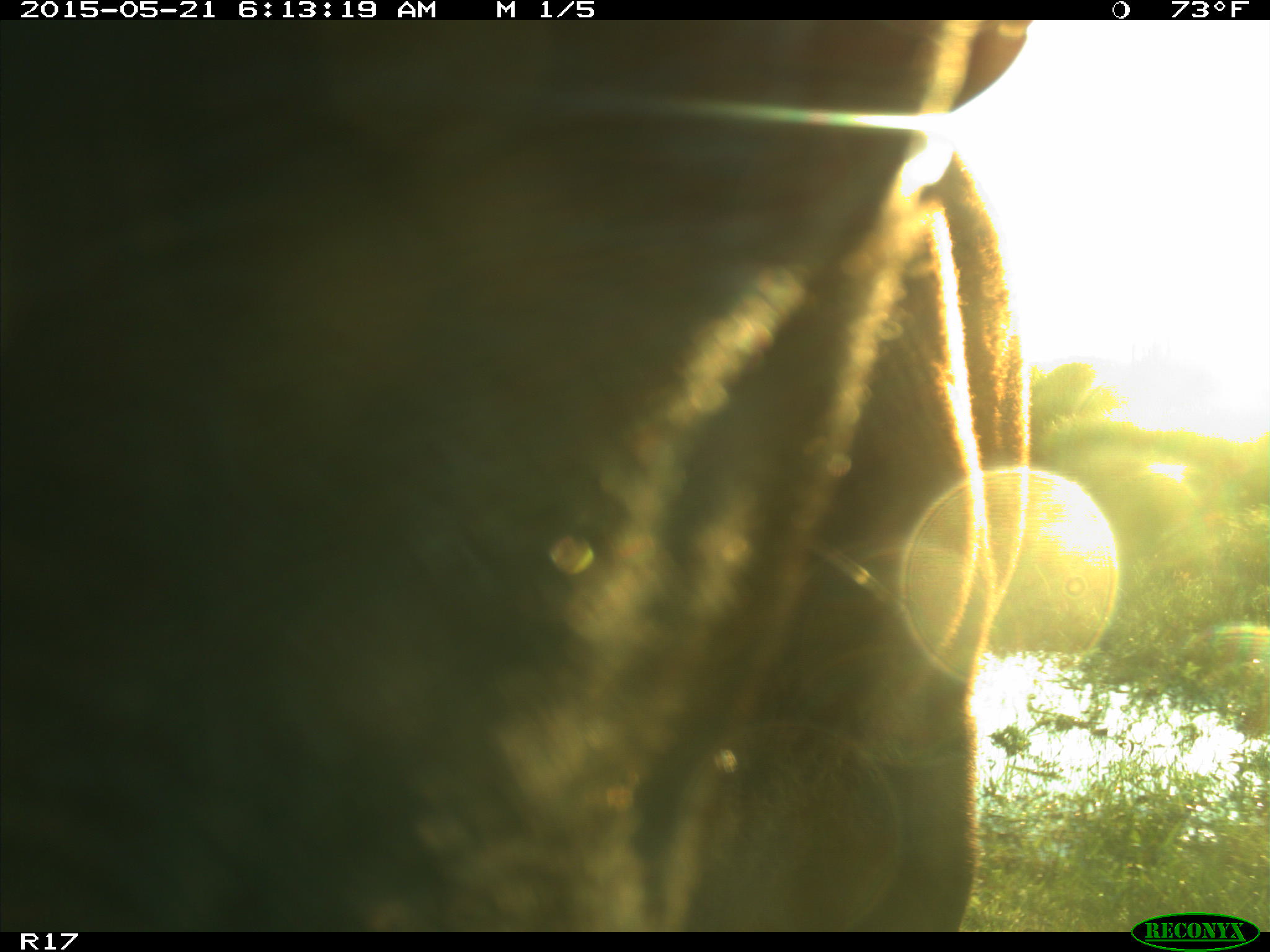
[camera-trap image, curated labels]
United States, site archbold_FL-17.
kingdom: Animalia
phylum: Chordata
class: Mammalia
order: Artiodactyla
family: Bovidae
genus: Bos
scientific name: Bos taurus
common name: domestic cow